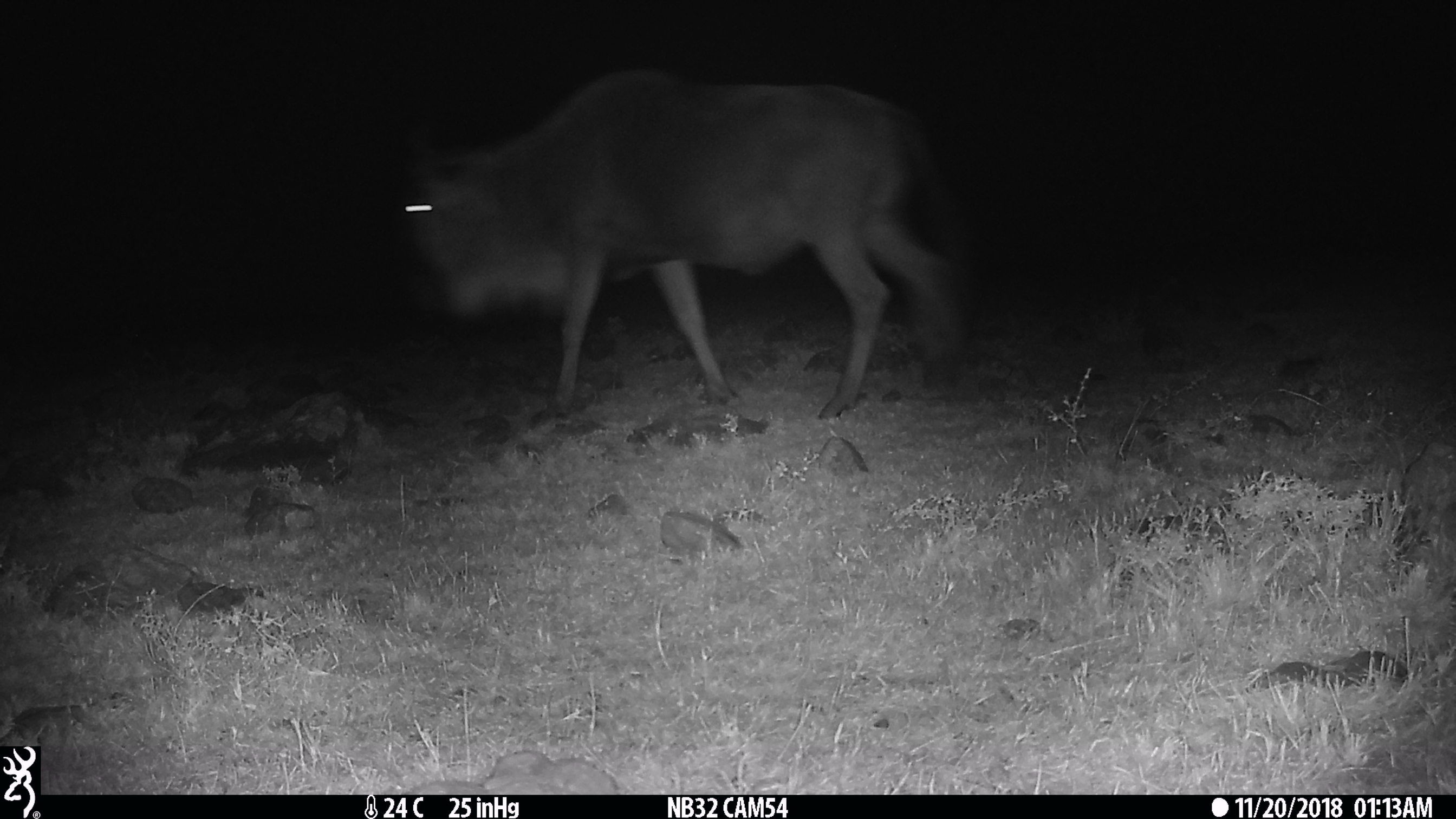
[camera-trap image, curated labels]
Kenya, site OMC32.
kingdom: Animalia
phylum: Chordata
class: Mammalia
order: Artiodactyla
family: Bovidae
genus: Connochaetes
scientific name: Connochaetes taurinus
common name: blue wildebeest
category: wildebeest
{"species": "wildebeest (blue wildebeest) (Connochaetes taurinus)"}